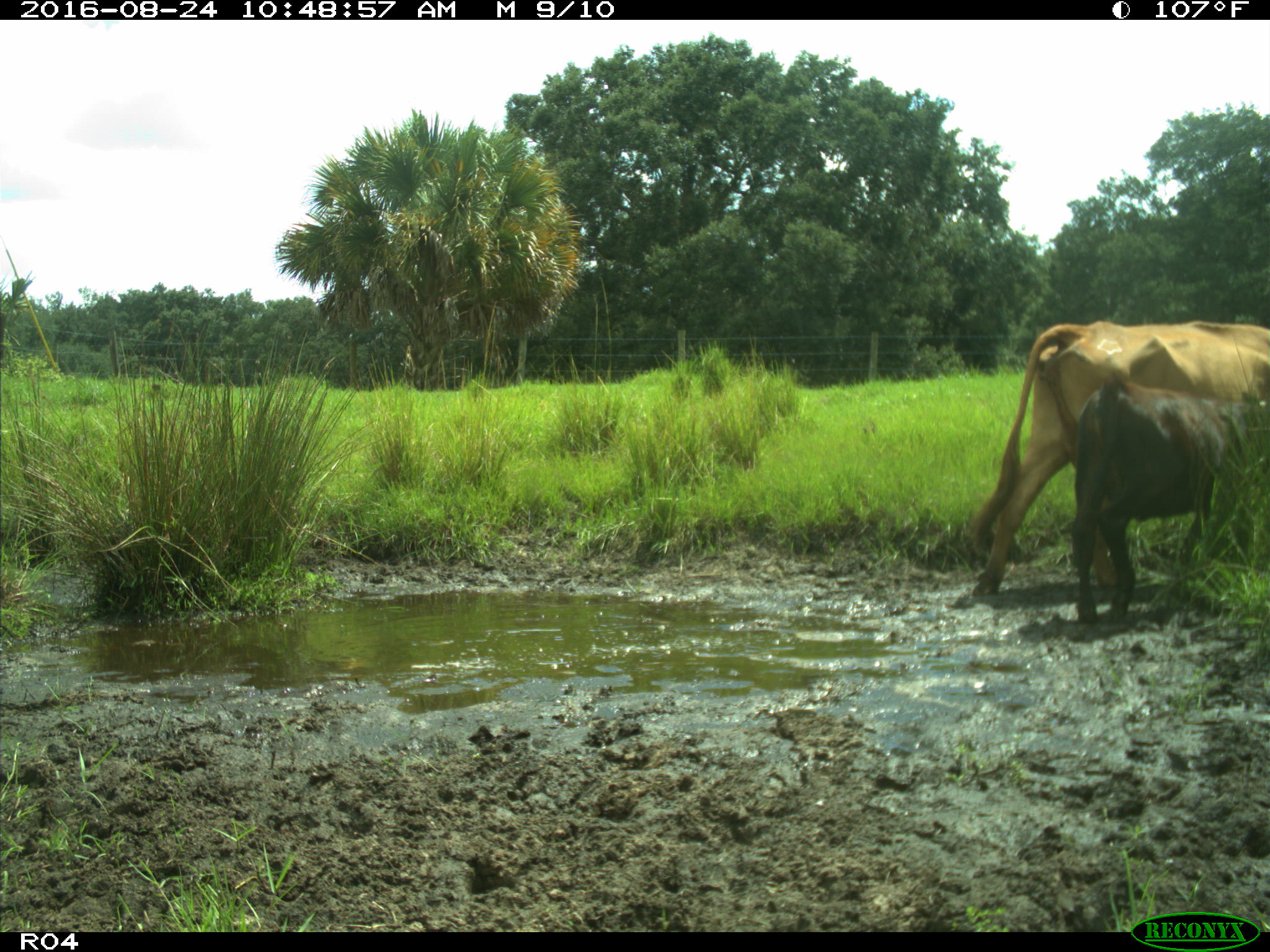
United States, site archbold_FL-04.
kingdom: Animalia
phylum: Chordata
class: Mammalia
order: Artiodactyla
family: Bovidae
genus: Bos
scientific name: Bos taurus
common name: domestic cow